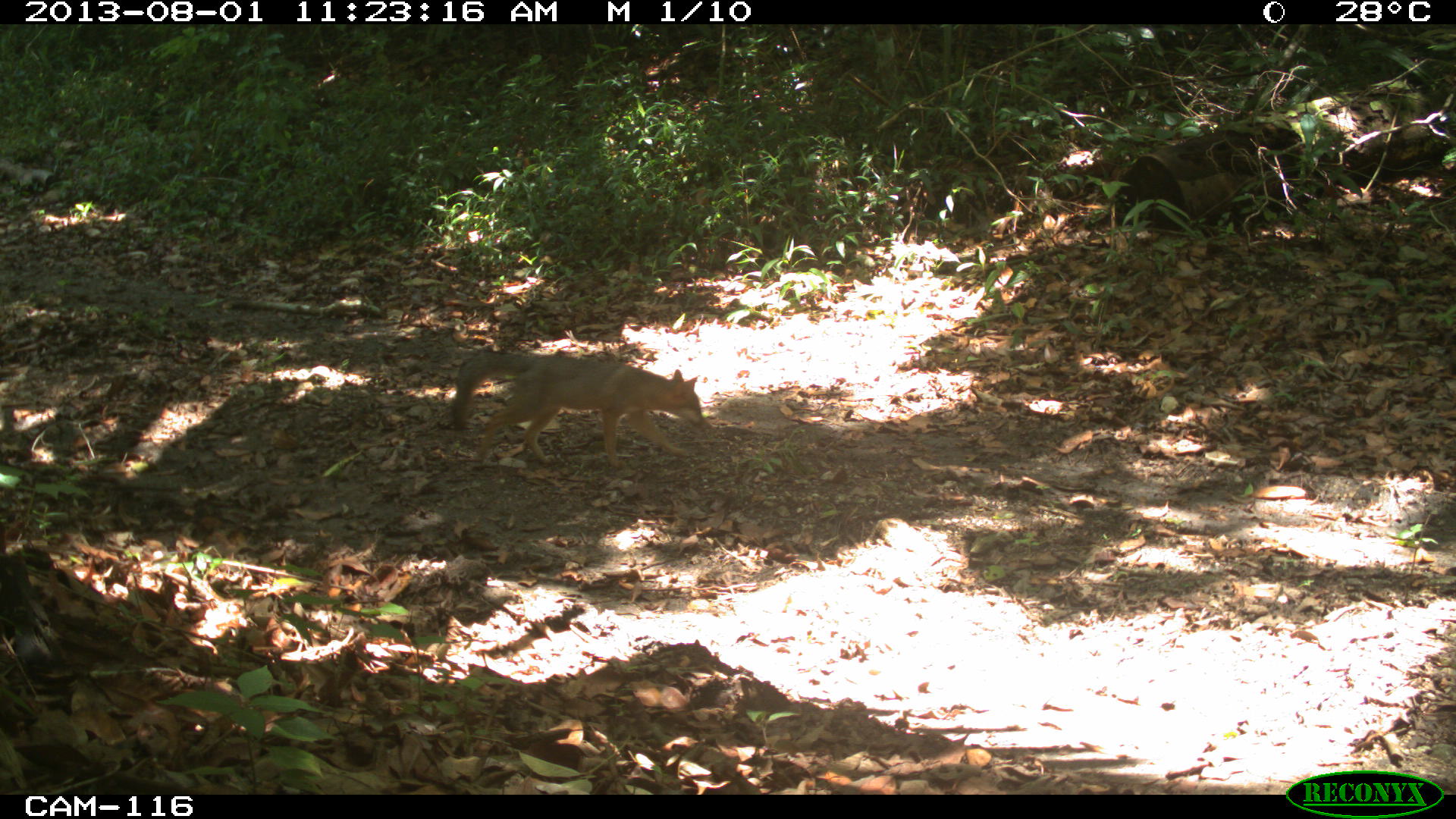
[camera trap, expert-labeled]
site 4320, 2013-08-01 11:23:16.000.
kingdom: Animalia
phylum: Chordata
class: Mammalia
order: Carnivora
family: Canidae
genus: Urocyon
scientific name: Urocyon cinereoargenteus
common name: gray fox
Urocyon cinereoargenteus (gray fox), count 1.